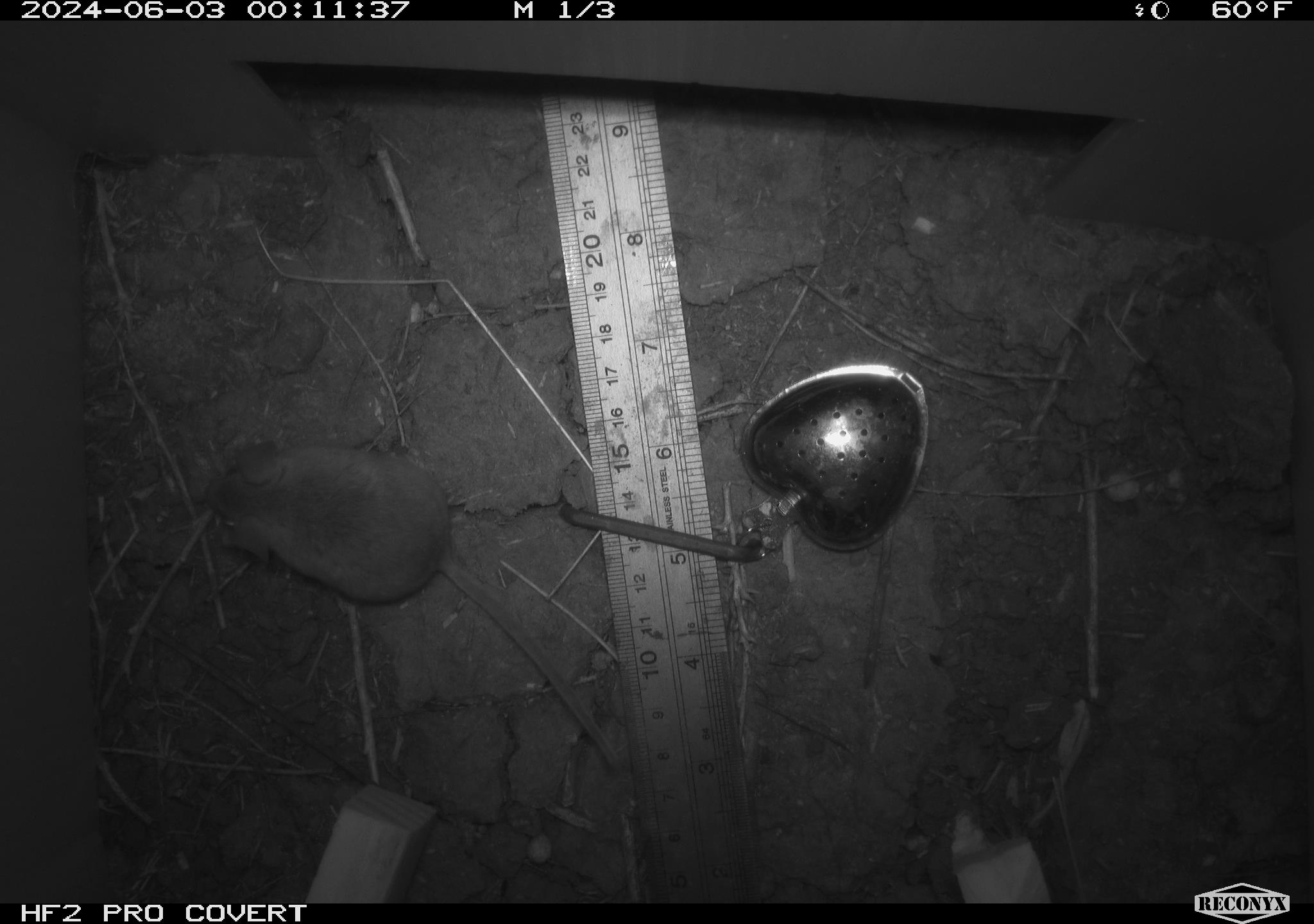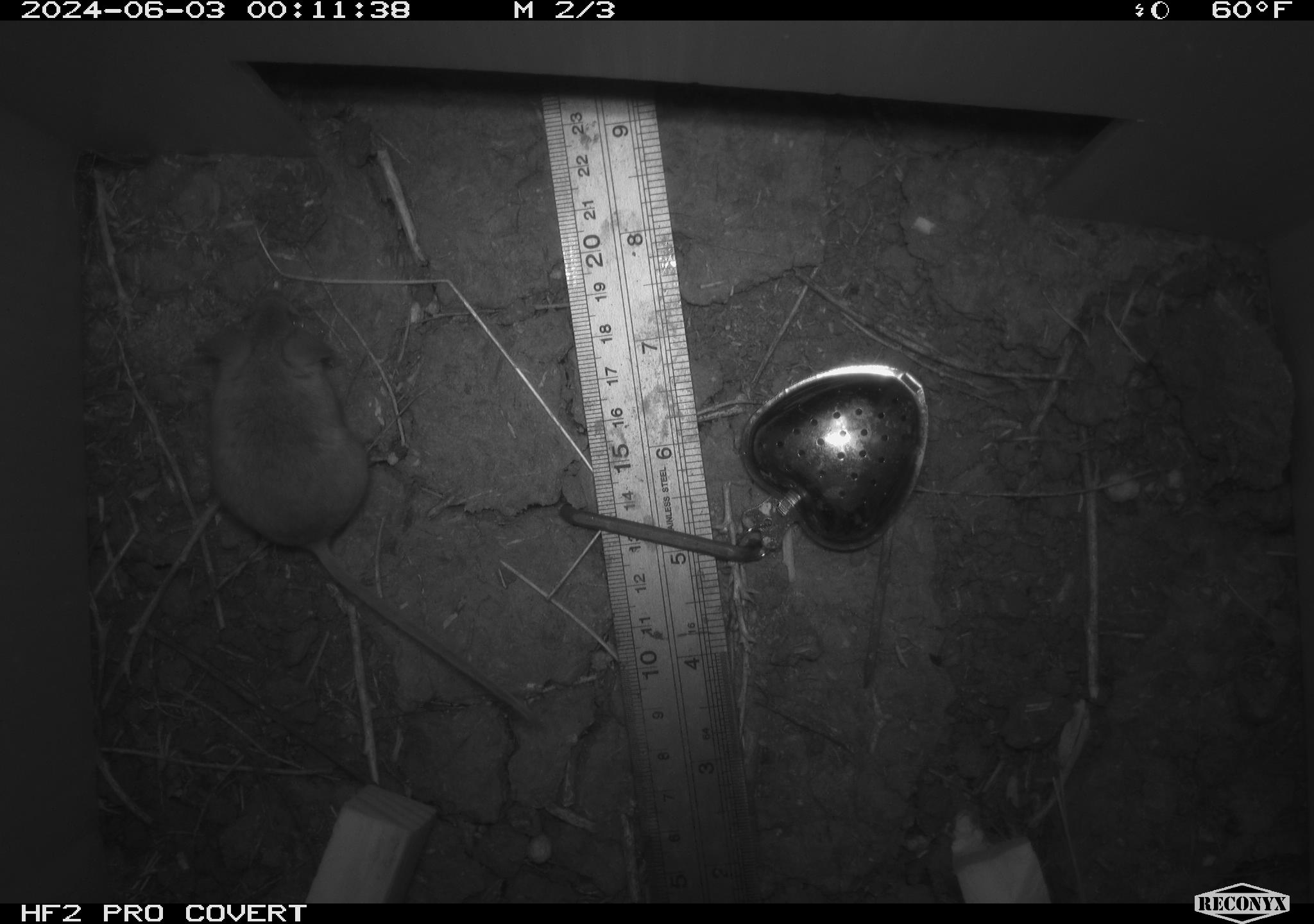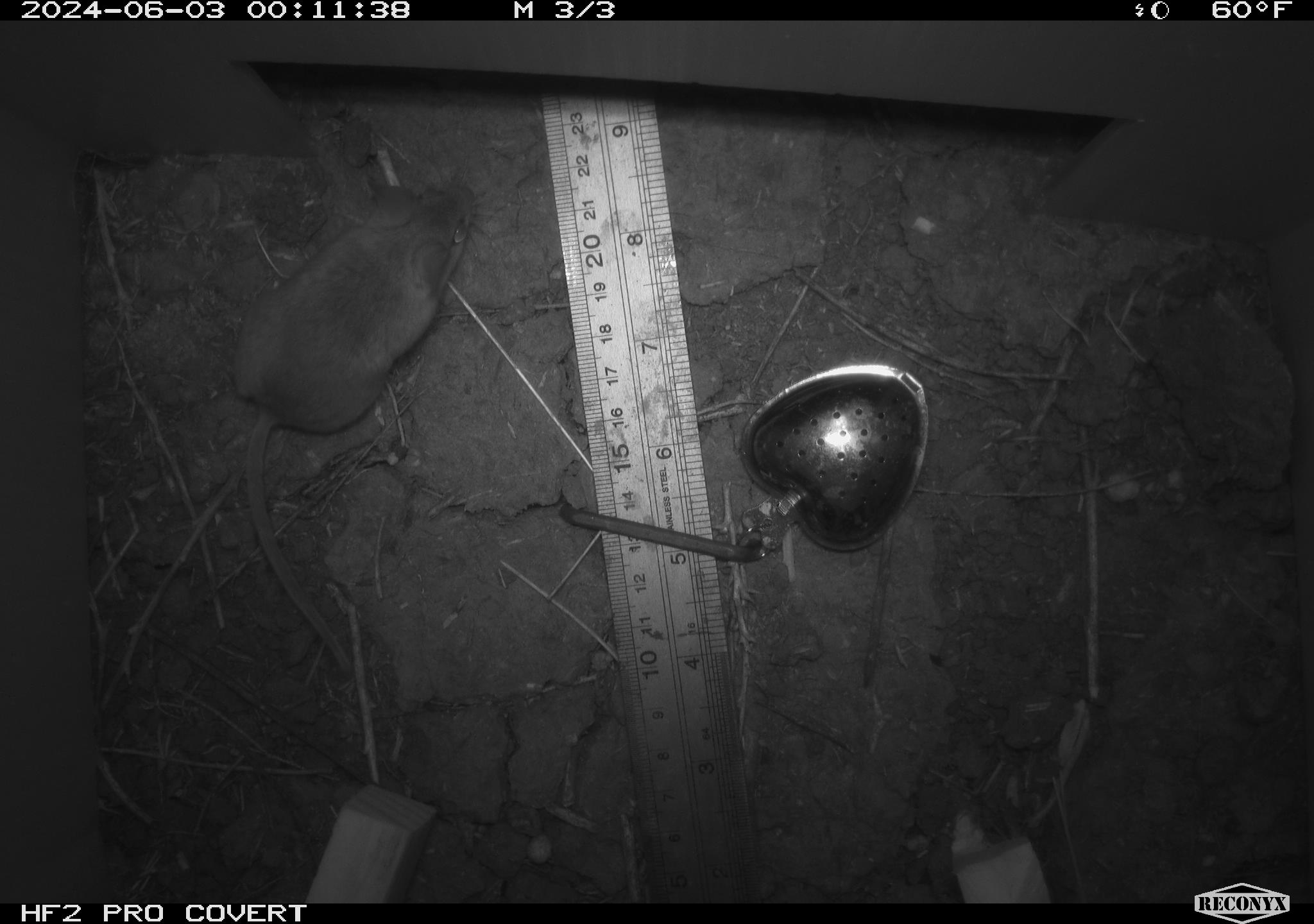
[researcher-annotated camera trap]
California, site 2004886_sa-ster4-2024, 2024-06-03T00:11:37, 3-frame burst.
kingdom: Animalia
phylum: Chordata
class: Mammalia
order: Rodentia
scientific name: Rodentia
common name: mouse species